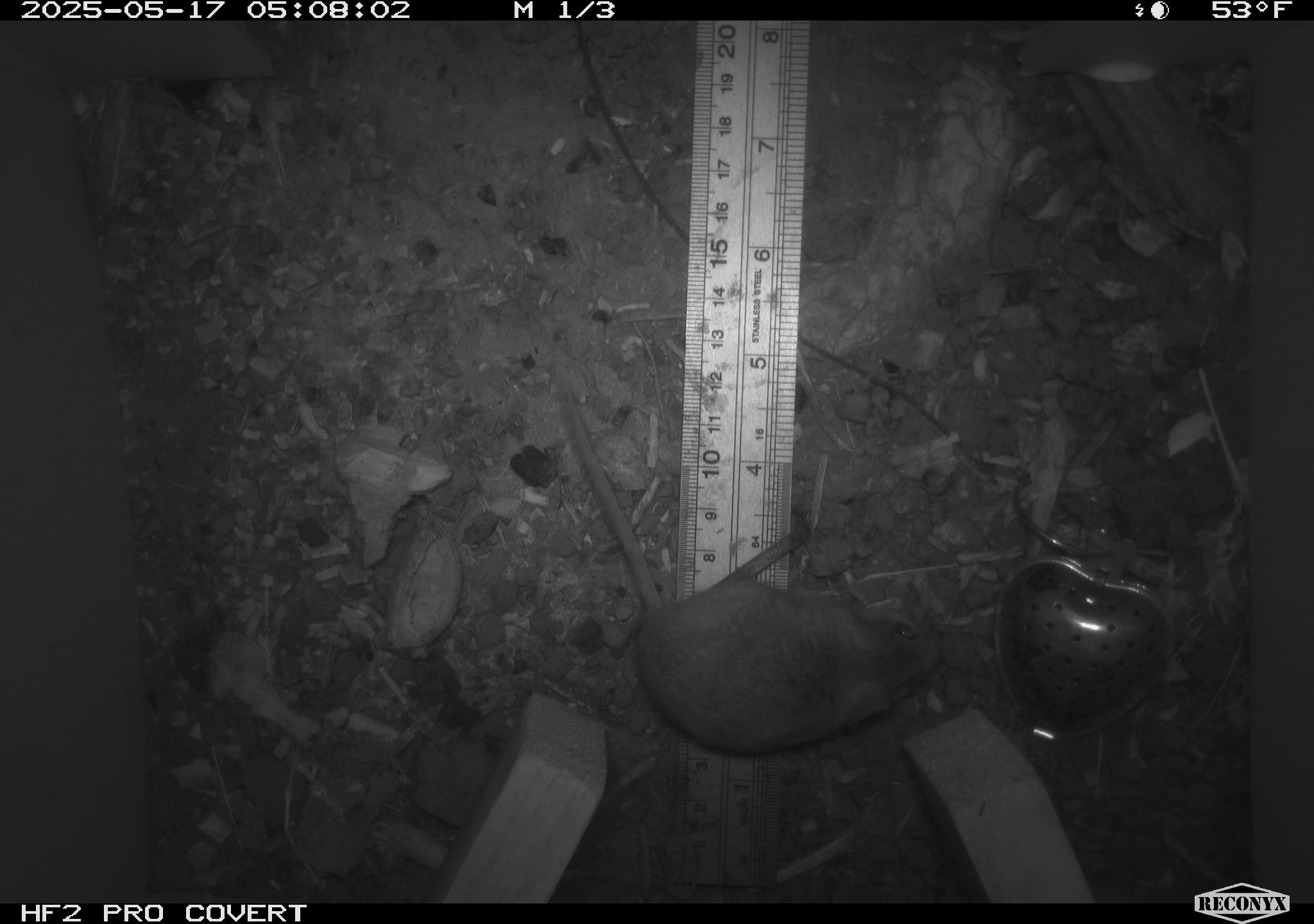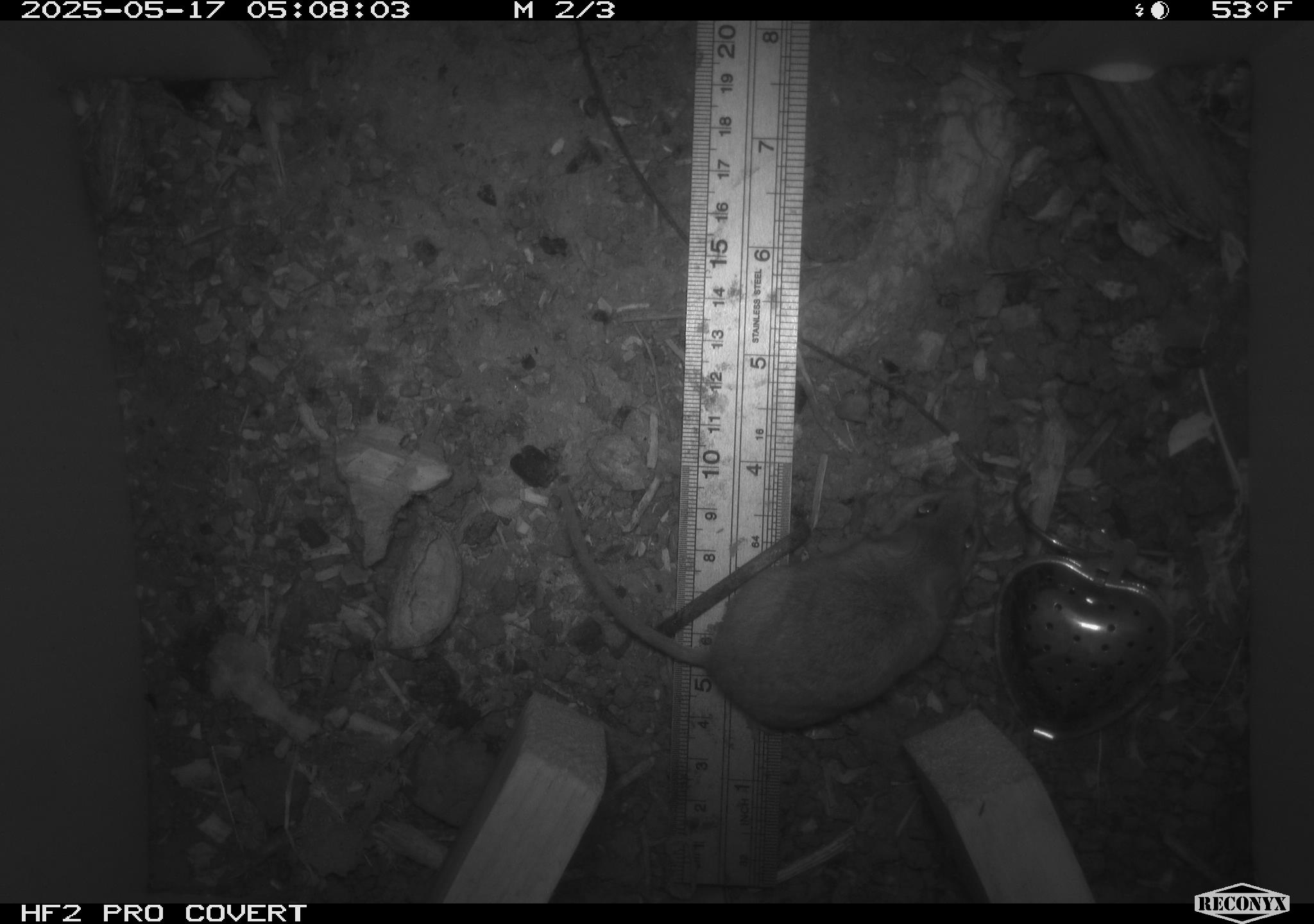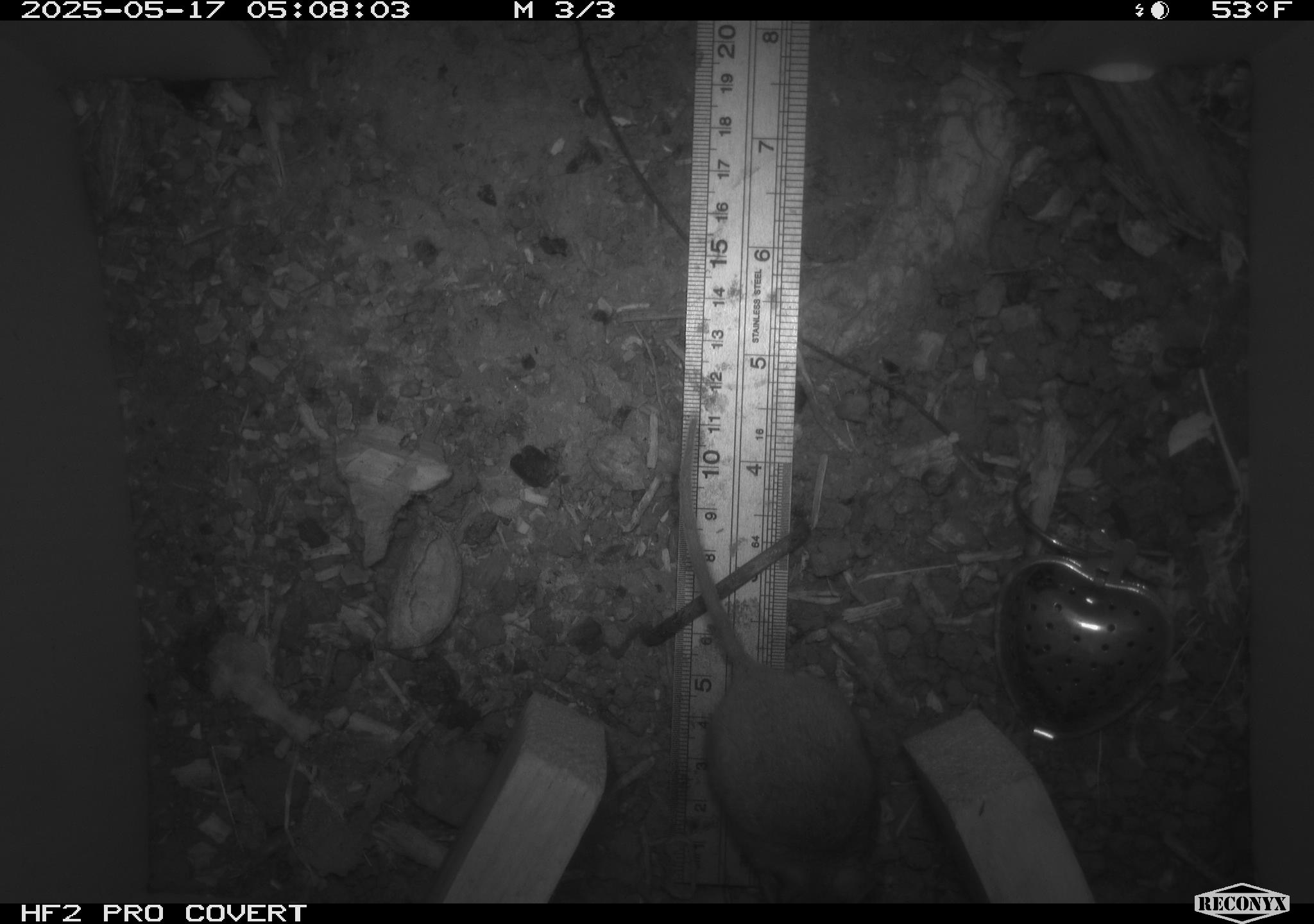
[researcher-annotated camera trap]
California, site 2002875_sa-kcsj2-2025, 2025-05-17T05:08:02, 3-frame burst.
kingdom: Animalia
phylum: Chordata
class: Mammalia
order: Rodentia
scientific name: Rodentia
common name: rodent